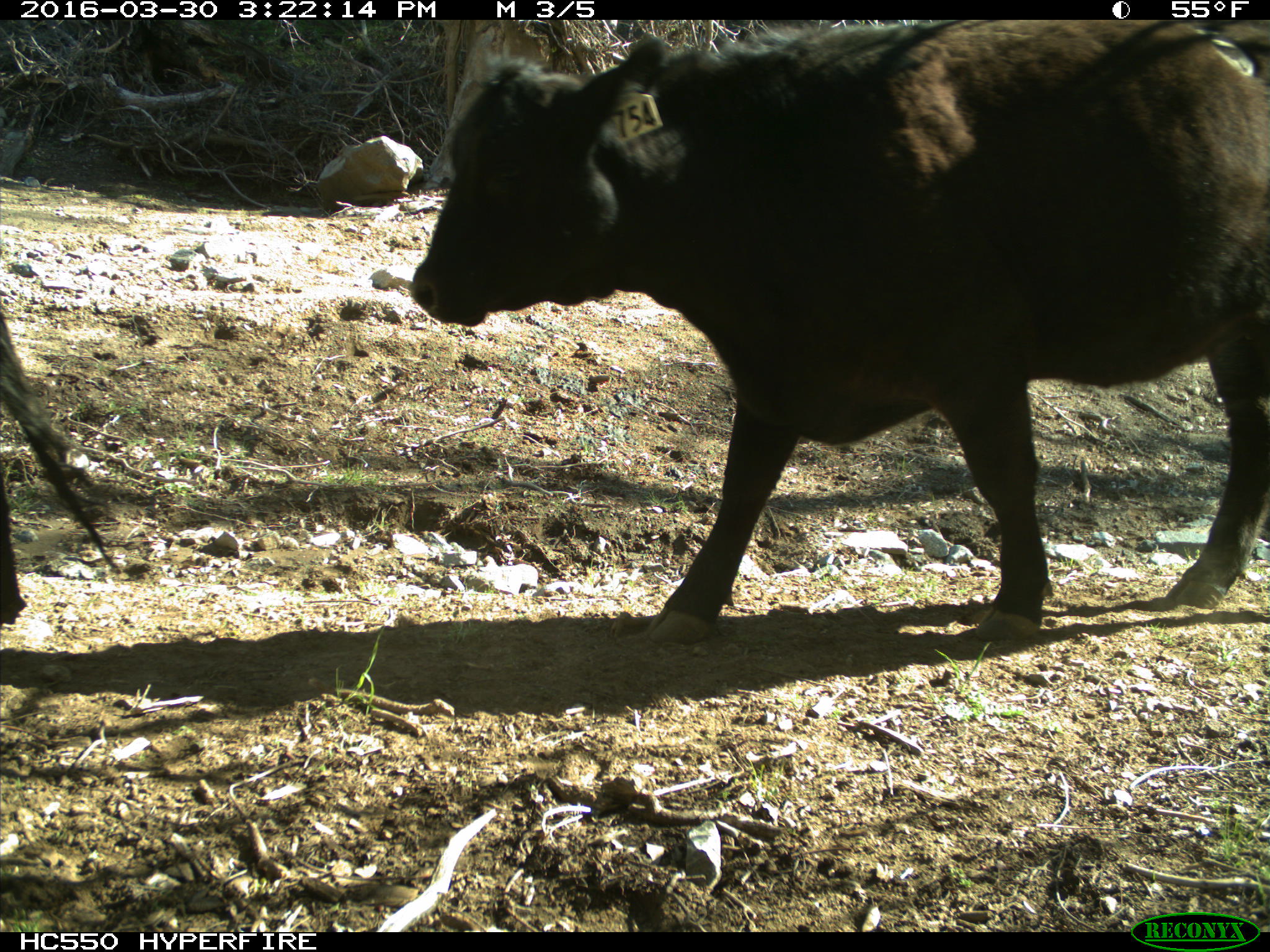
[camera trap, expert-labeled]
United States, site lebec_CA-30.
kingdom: Animalia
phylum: Chordata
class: Mammalia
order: Artiodactyla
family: Bovidae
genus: Bos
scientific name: Bos taurus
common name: domestic cow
Bos taurus (domestic cow).